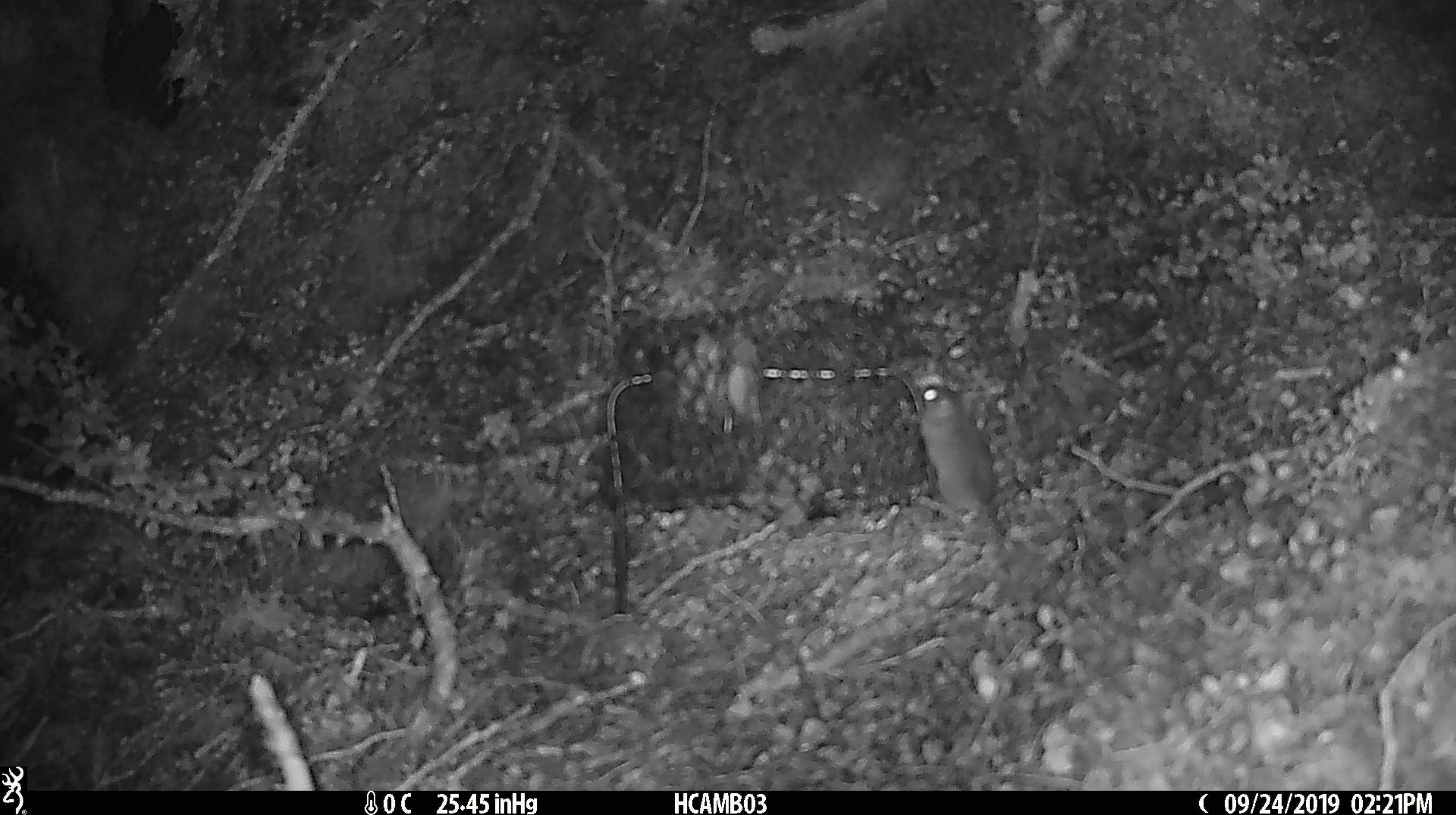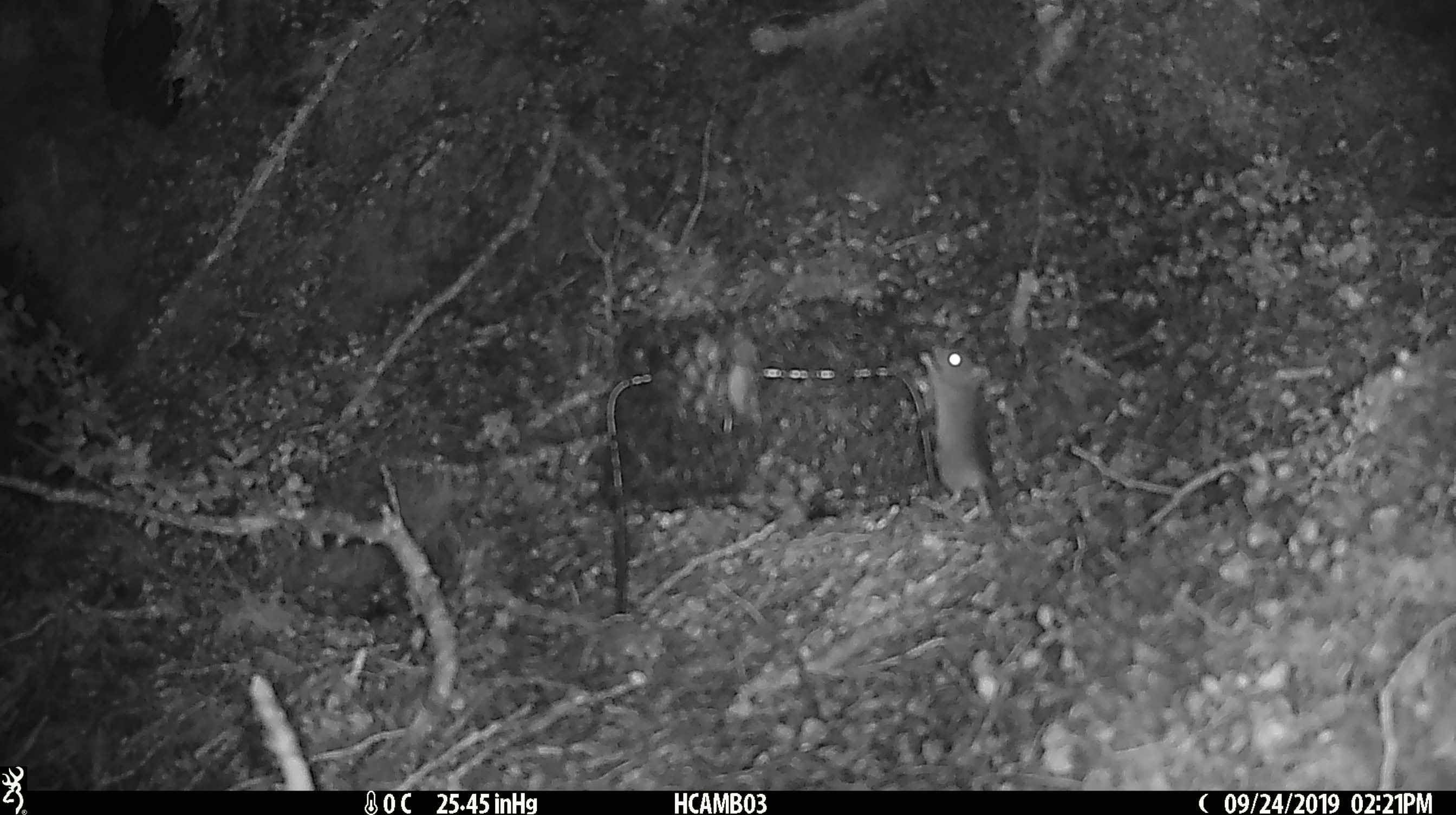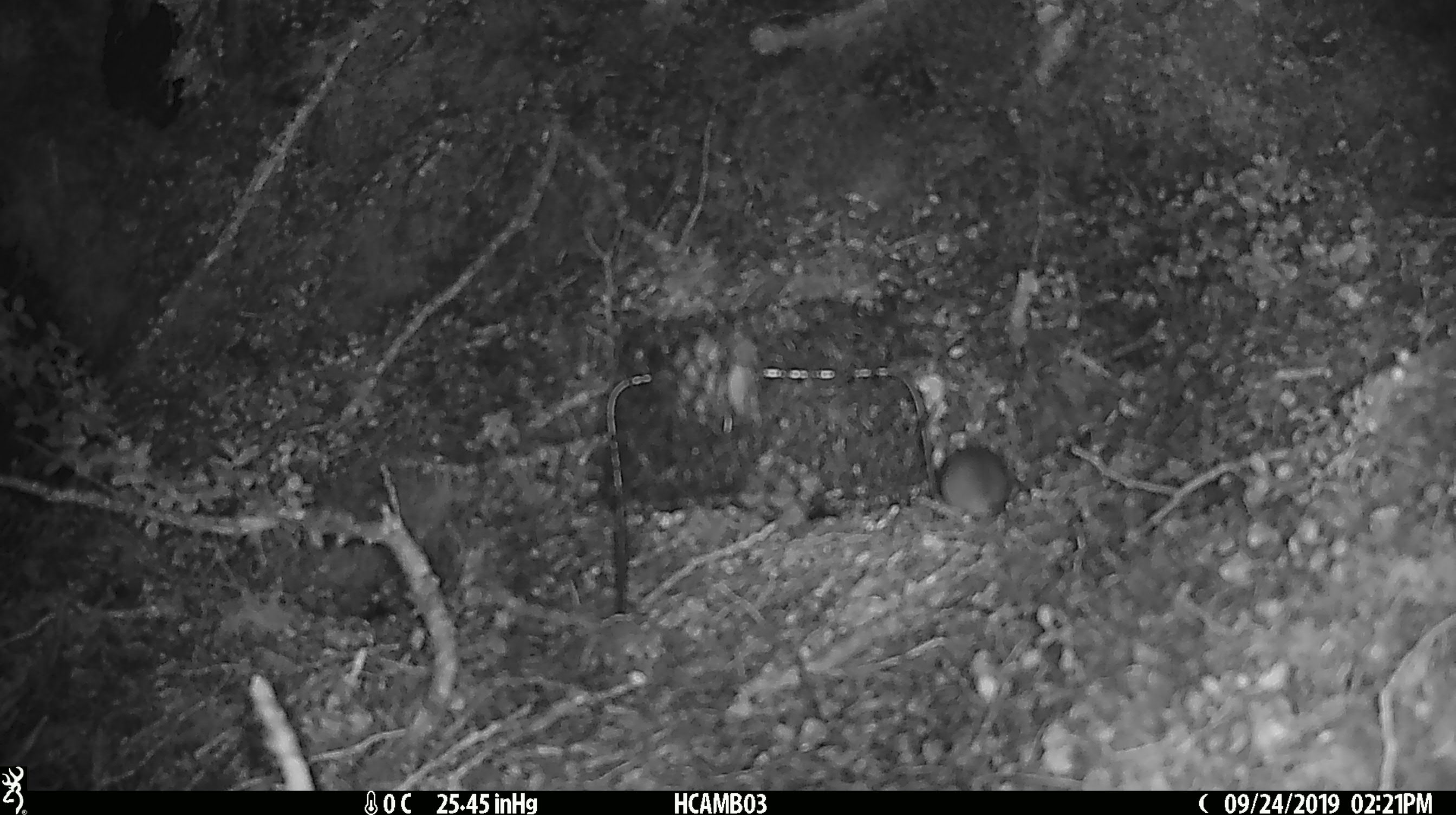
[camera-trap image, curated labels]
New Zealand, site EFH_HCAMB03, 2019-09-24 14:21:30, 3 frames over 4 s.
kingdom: Animalia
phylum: Chordata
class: Mammalia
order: Rodentia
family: Muridae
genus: Mus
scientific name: Mus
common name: mouse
Mouse (Mus).